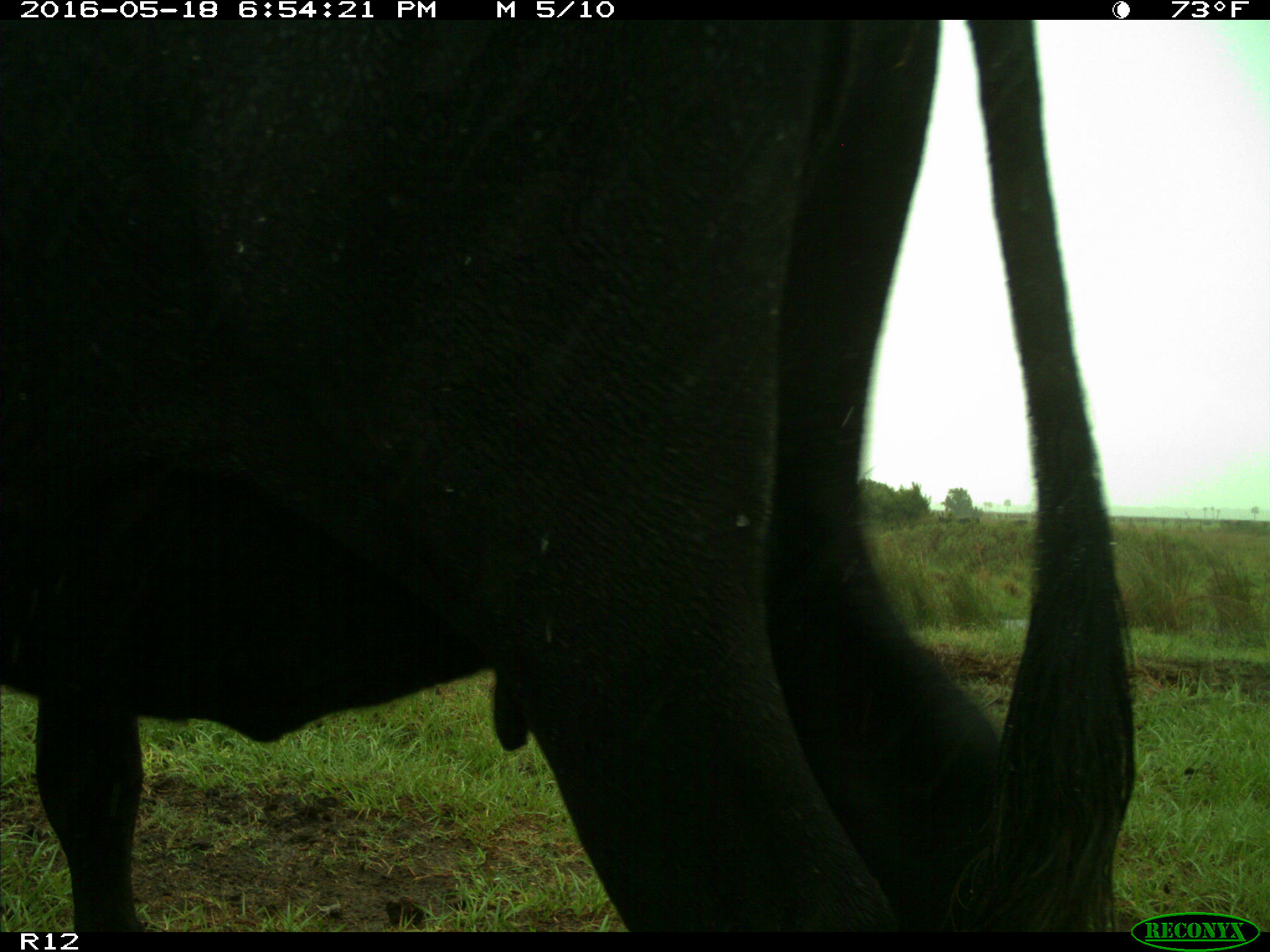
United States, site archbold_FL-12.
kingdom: Animalia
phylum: Chordata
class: Mammalia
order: Artiodactyla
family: Bovidae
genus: Bos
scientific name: Bos taurus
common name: domestic cow